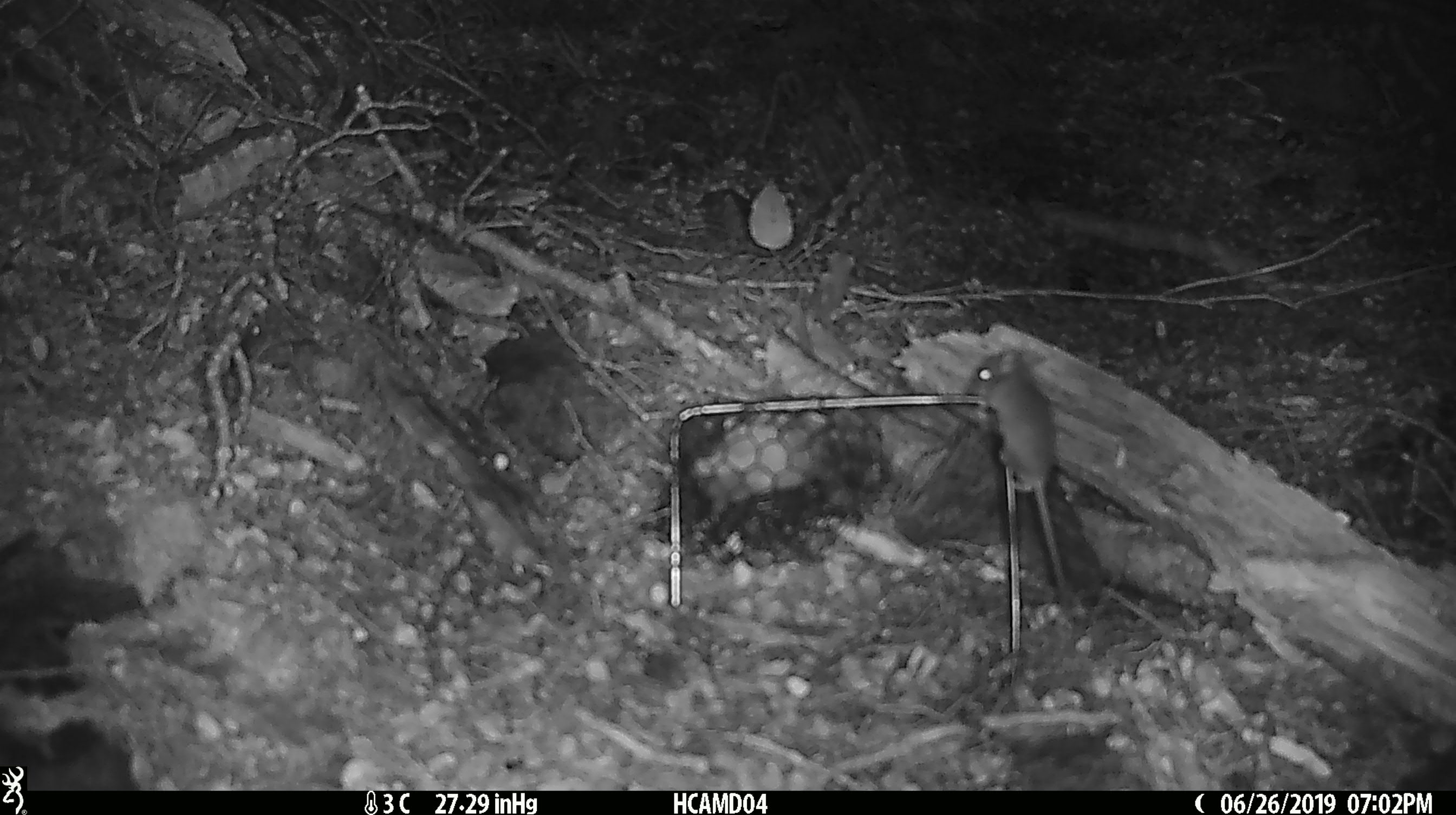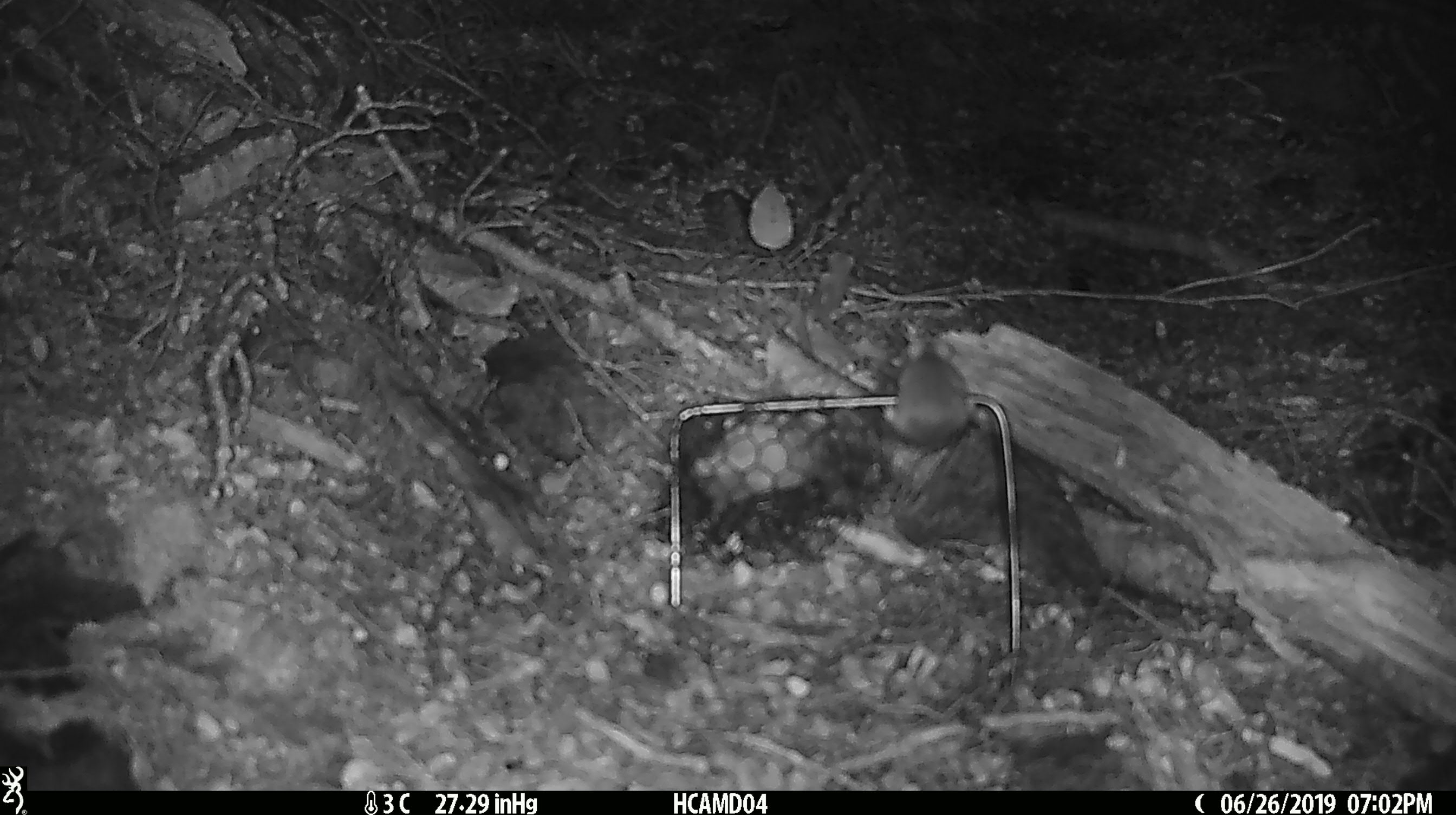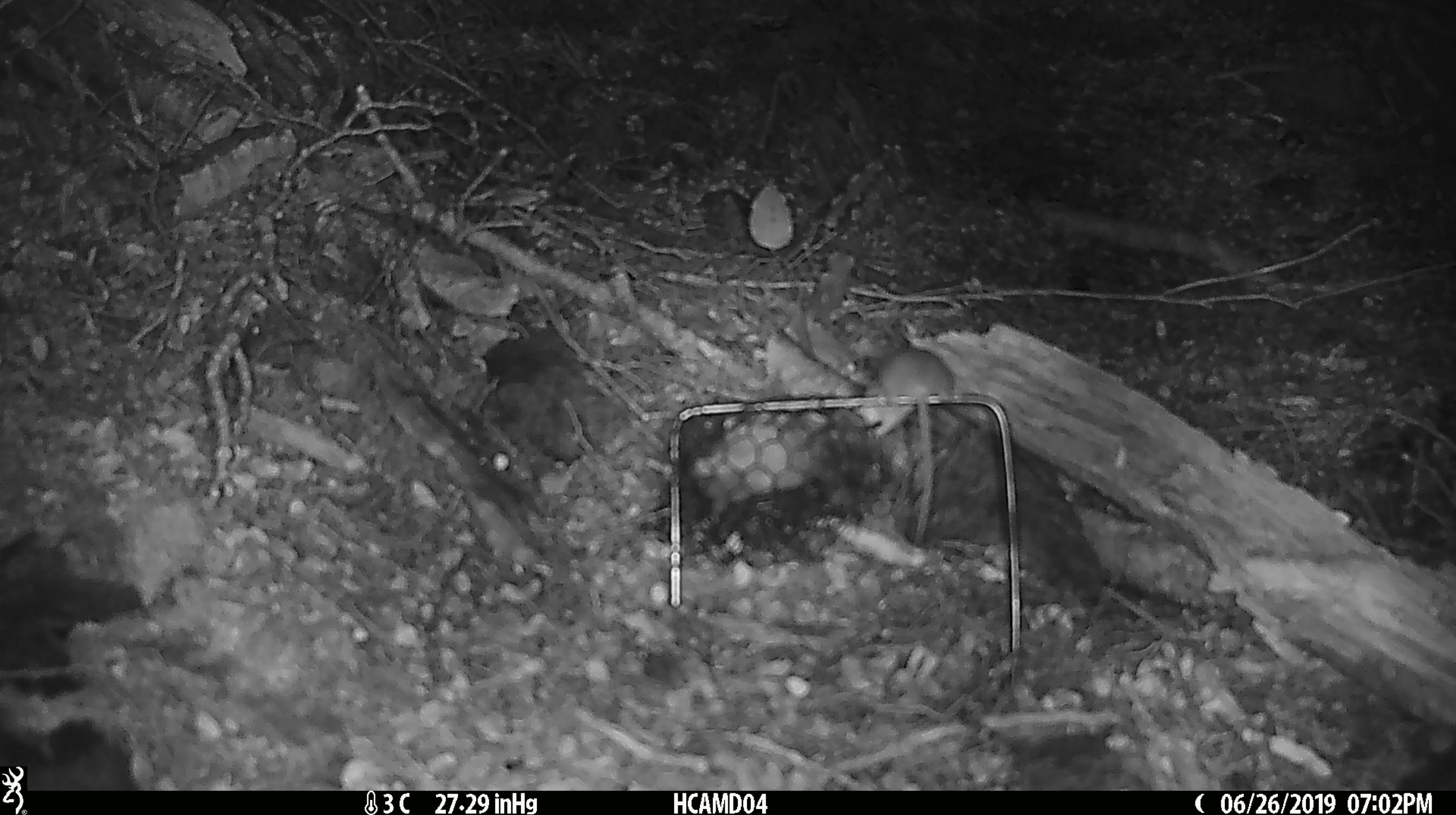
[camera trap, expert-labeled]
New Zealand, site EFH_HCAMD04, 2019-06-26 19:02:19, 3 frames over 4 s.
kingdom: Animalia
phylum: Chordata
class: Mammalia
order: Rodentia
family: Muridae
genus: Mus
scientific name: Mus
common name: mouse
Mouse (Mus).